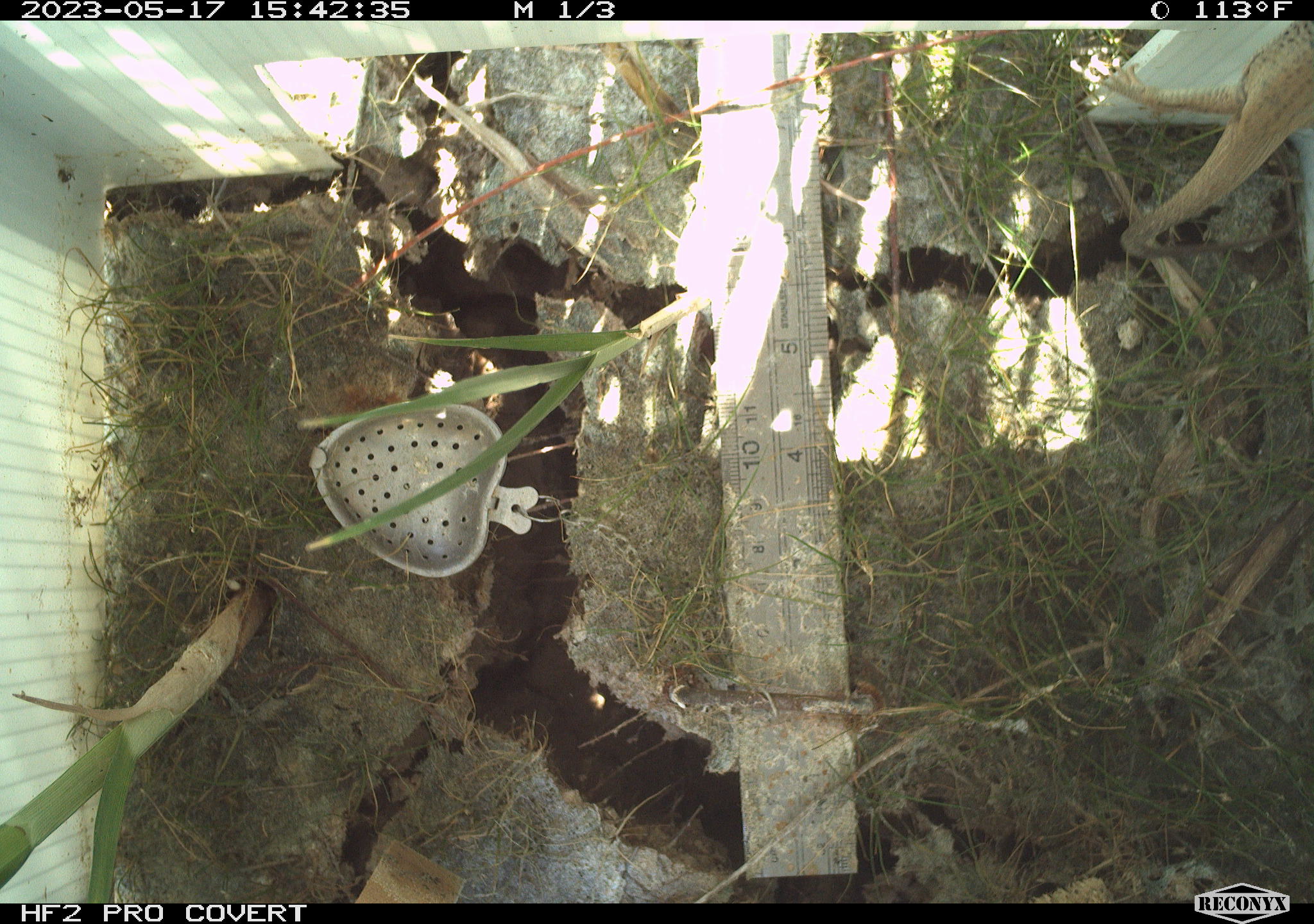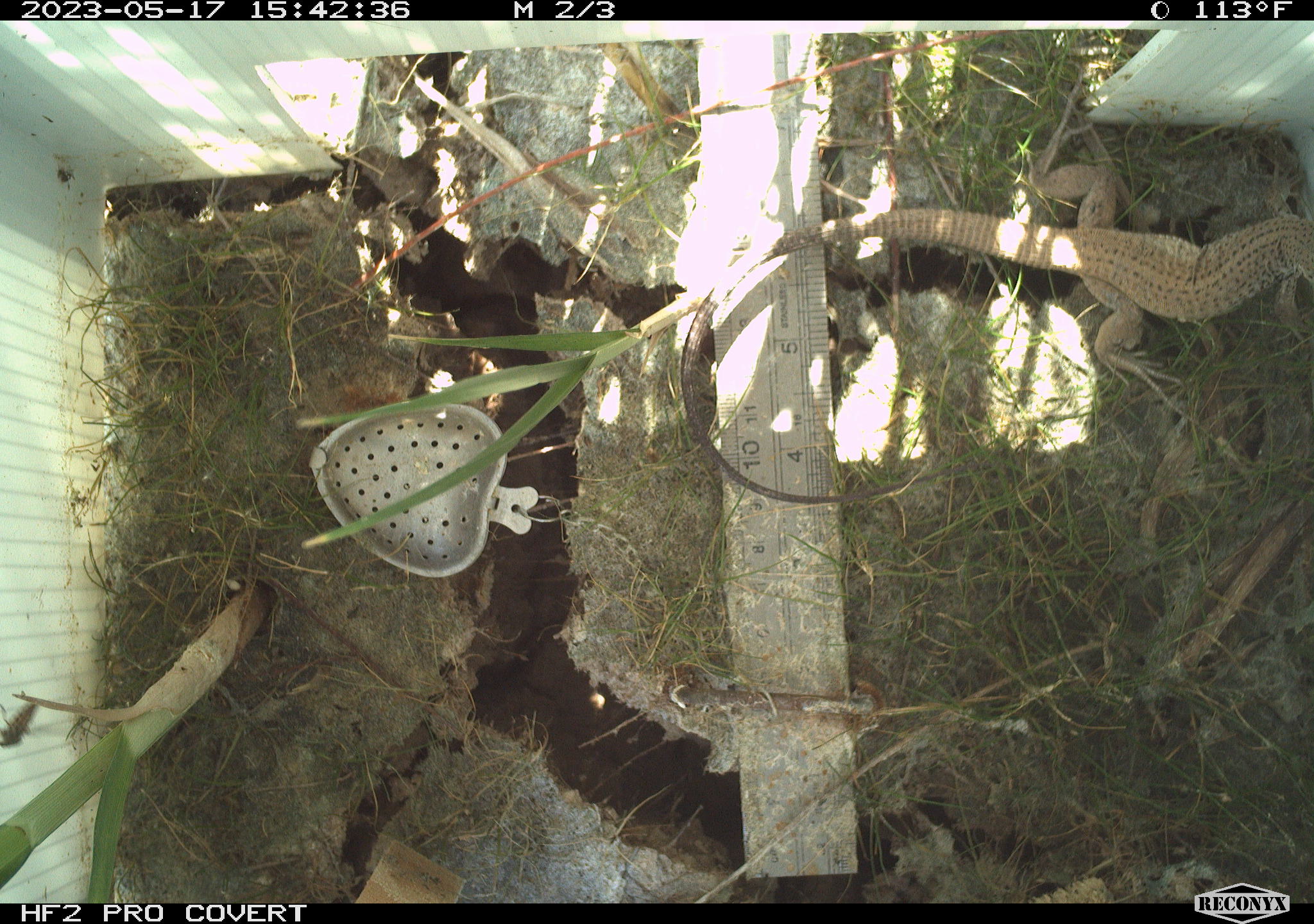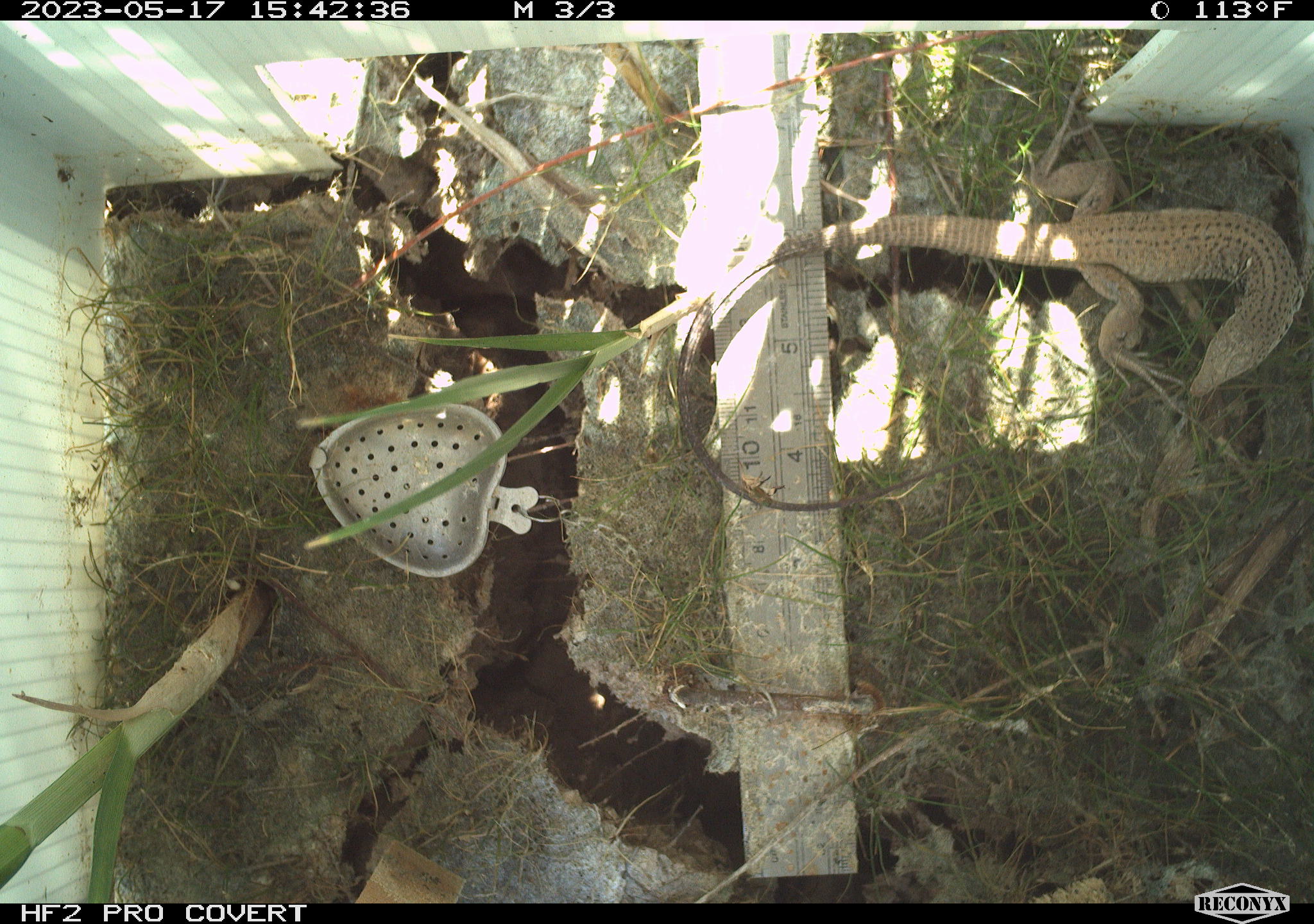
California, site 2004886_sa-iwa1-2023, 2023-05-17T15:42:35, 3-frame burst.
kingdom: Animalia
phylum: Chordata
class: Reptilia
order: Squamata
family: Teiidae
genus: Aspidoscelis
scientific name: Aspidoscelis tigris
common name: western whiptail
Western whiptail (Aspidoscelis tigris).